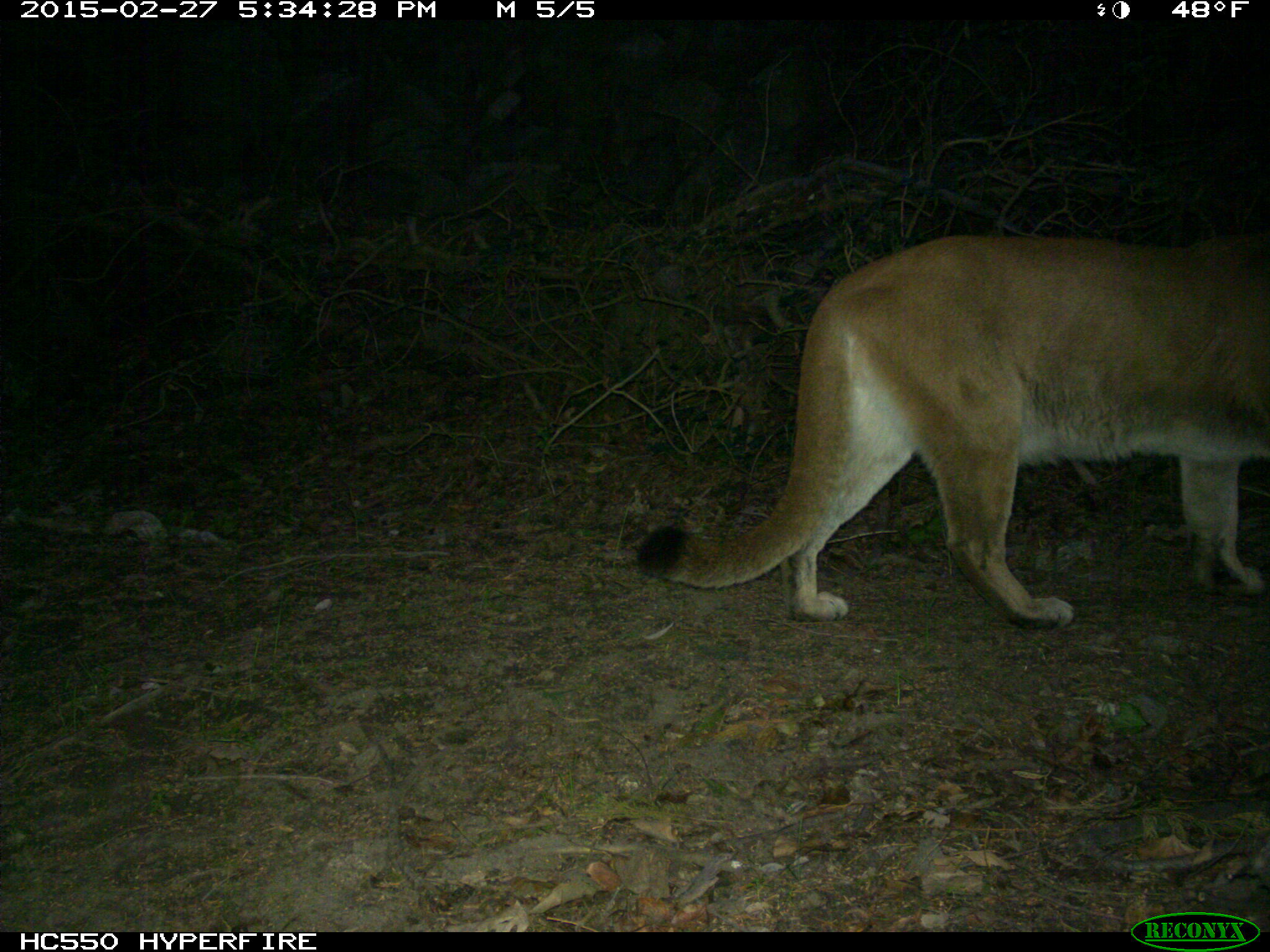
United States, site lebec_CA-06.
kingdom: Animalia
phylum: Chordata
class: Mammalia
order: Carnivora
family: Felidae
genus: Puma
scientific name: Puma concolor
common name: mountain lion